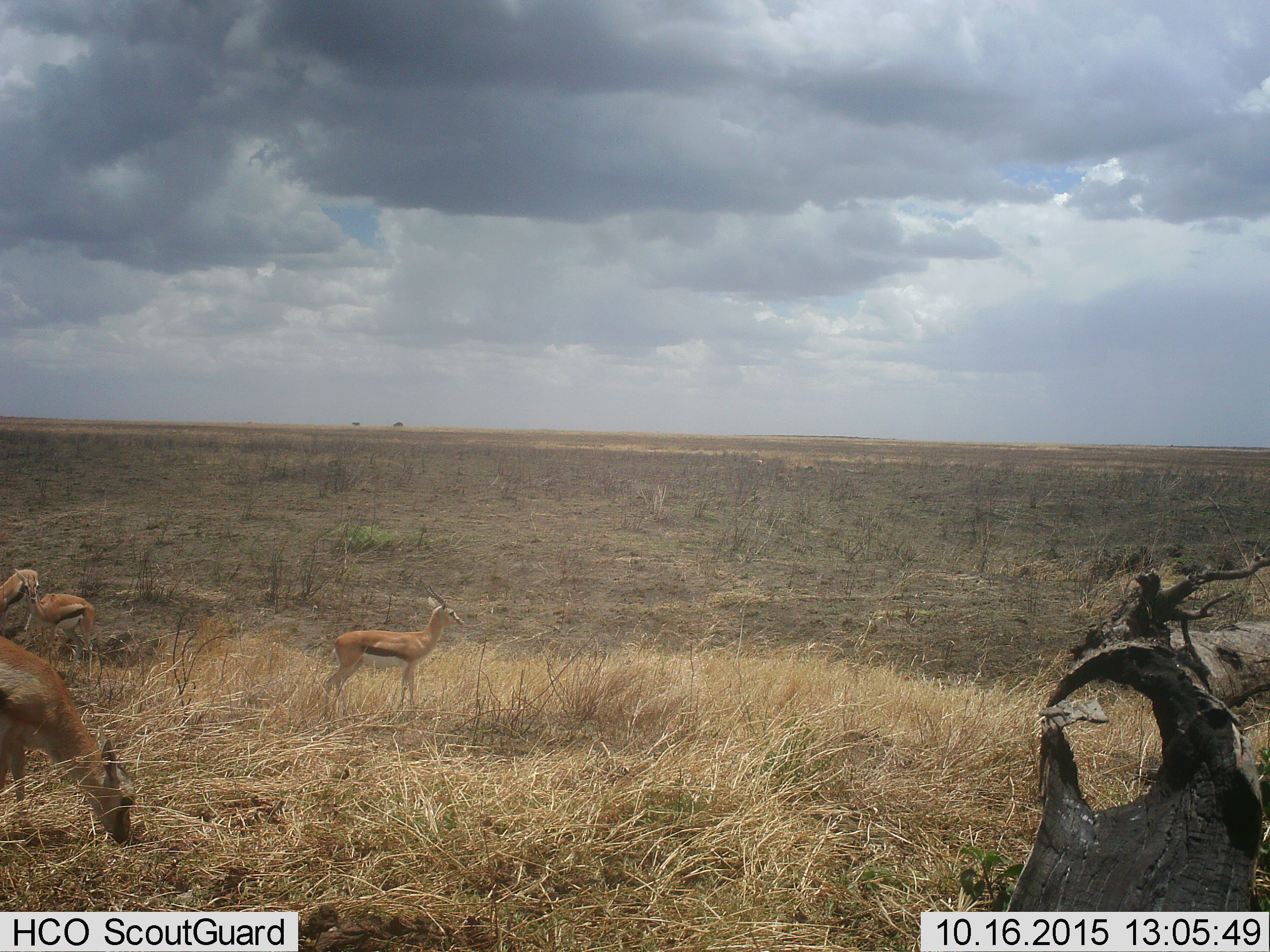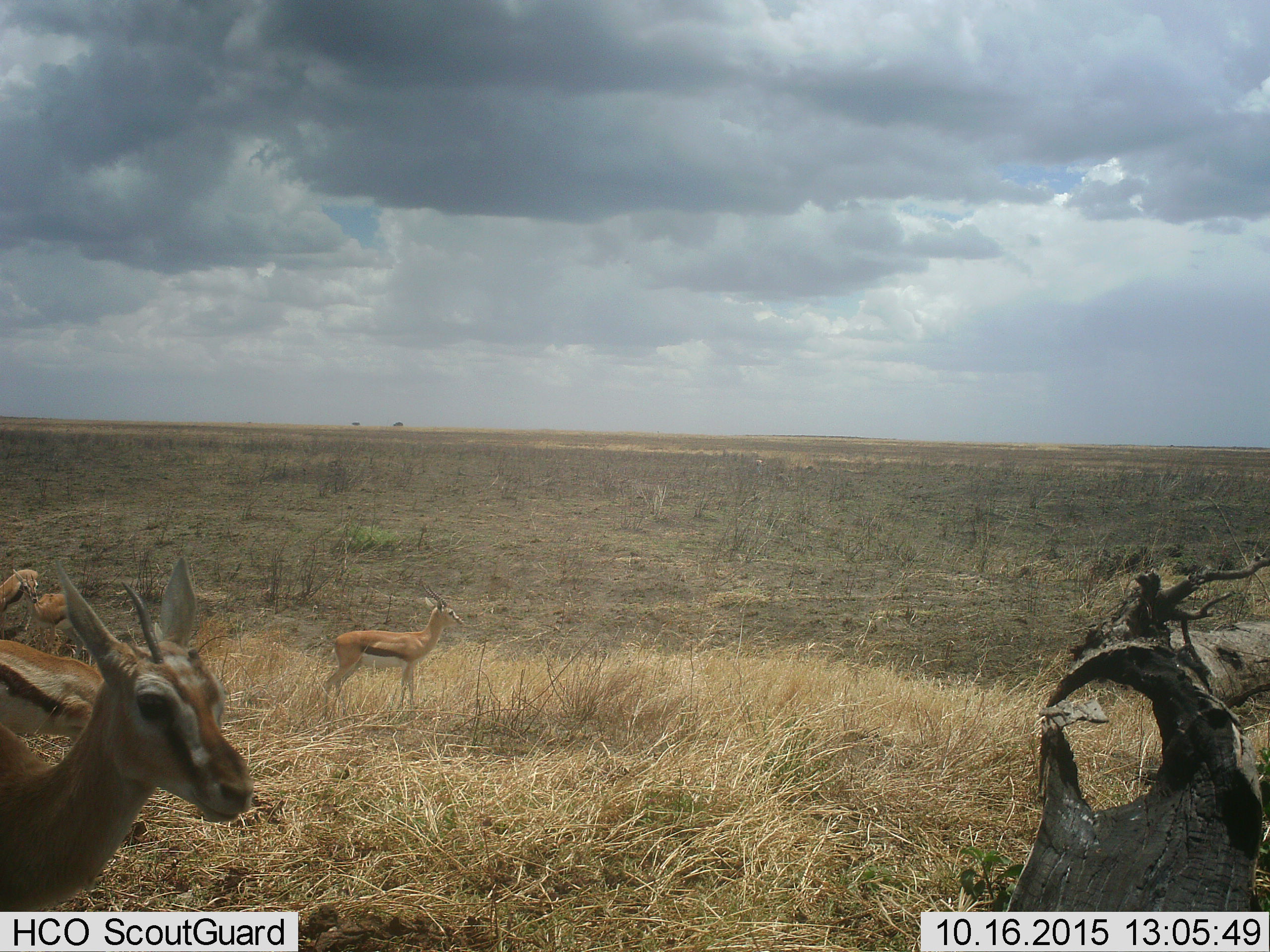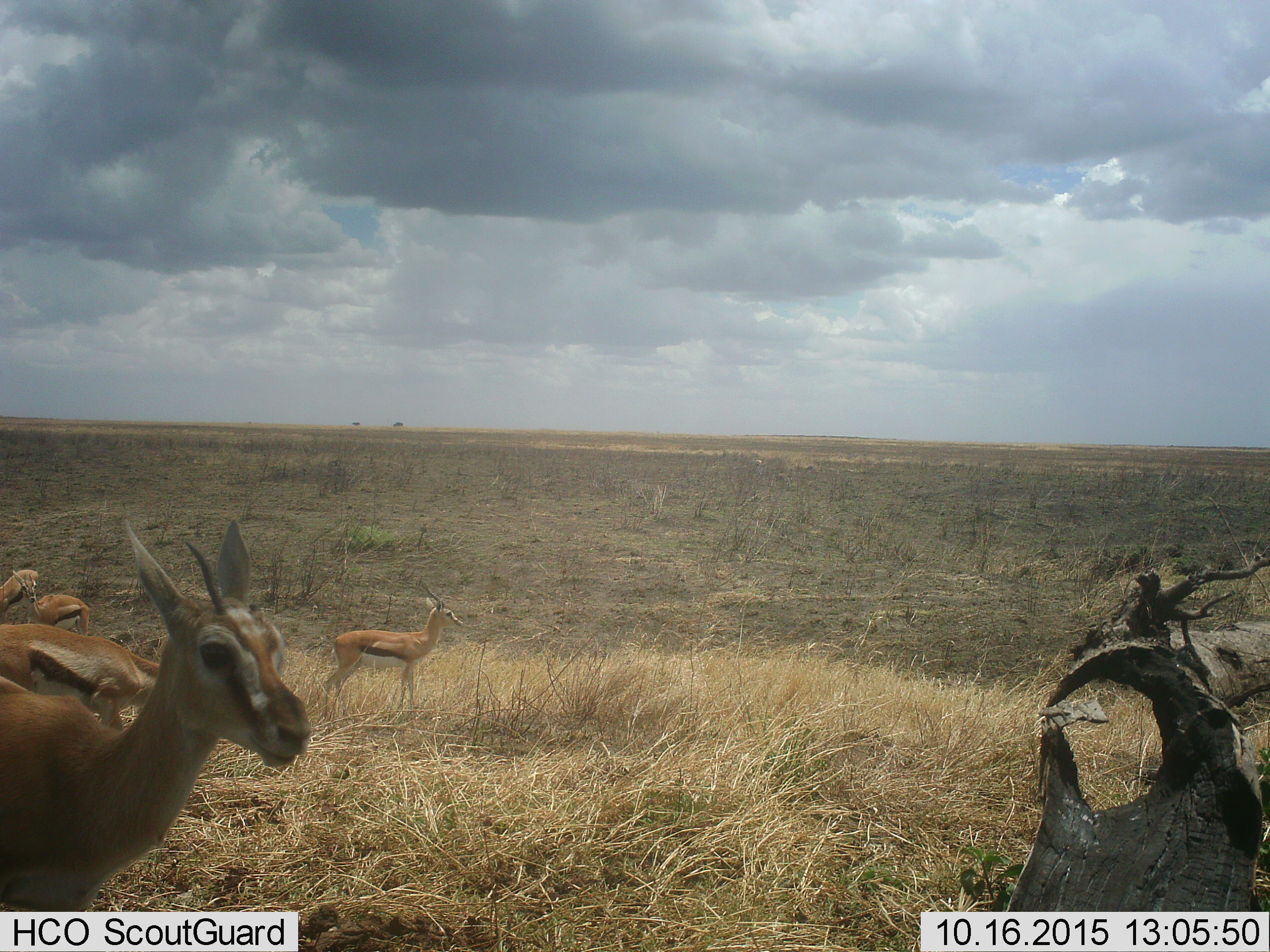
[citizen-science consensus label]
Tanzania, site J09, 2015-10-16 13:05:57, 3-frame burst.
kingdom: Animalia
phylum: Chordata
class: Mammalia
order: Artiodactyla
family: Bovidae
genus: Eudorcas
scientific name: Eudorcas thomsonii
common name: thomson's gazelle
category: gazellethomsons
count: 5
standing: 75%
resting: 0%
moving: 62%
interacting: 0%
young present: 0%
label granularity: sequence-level